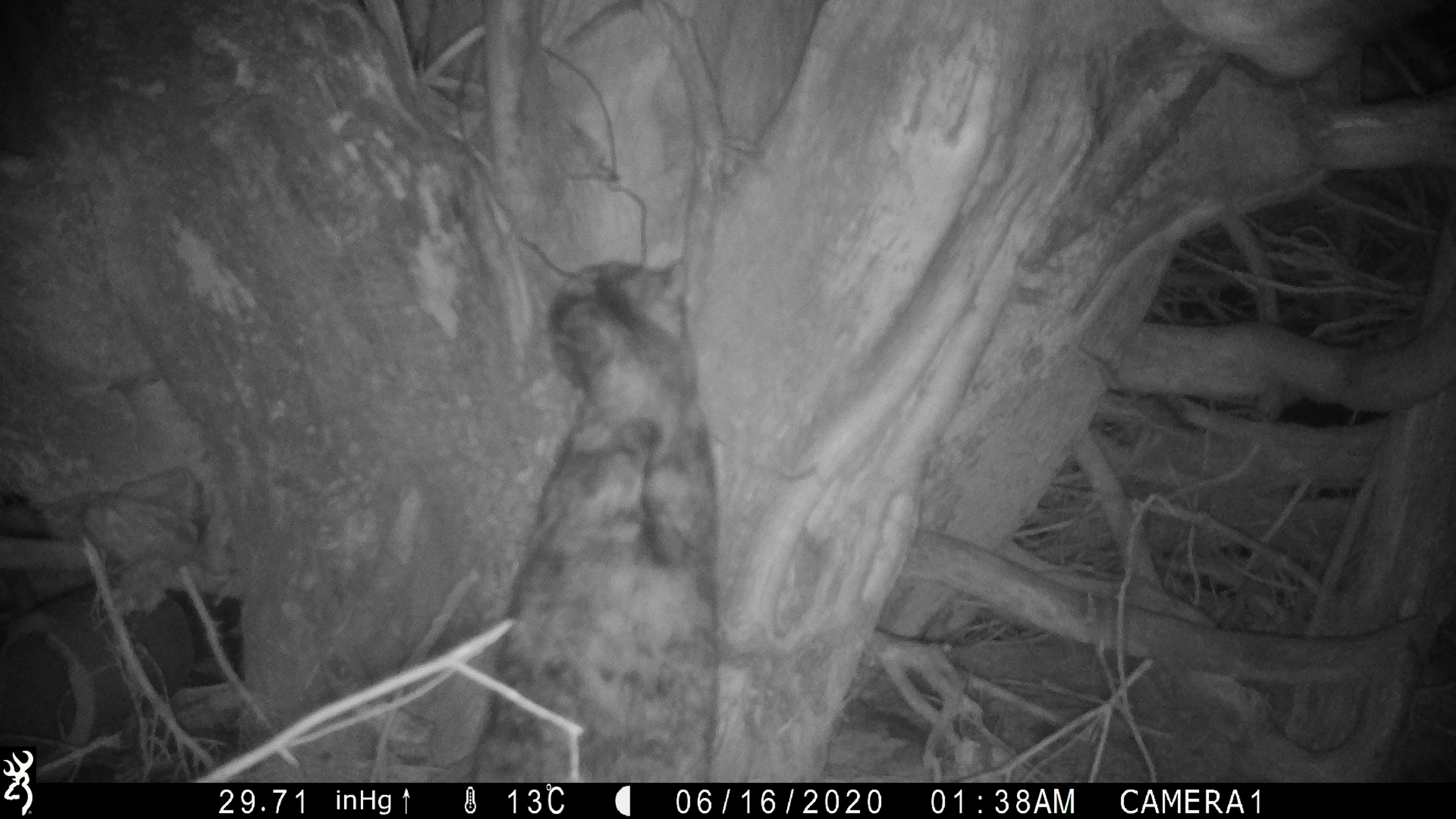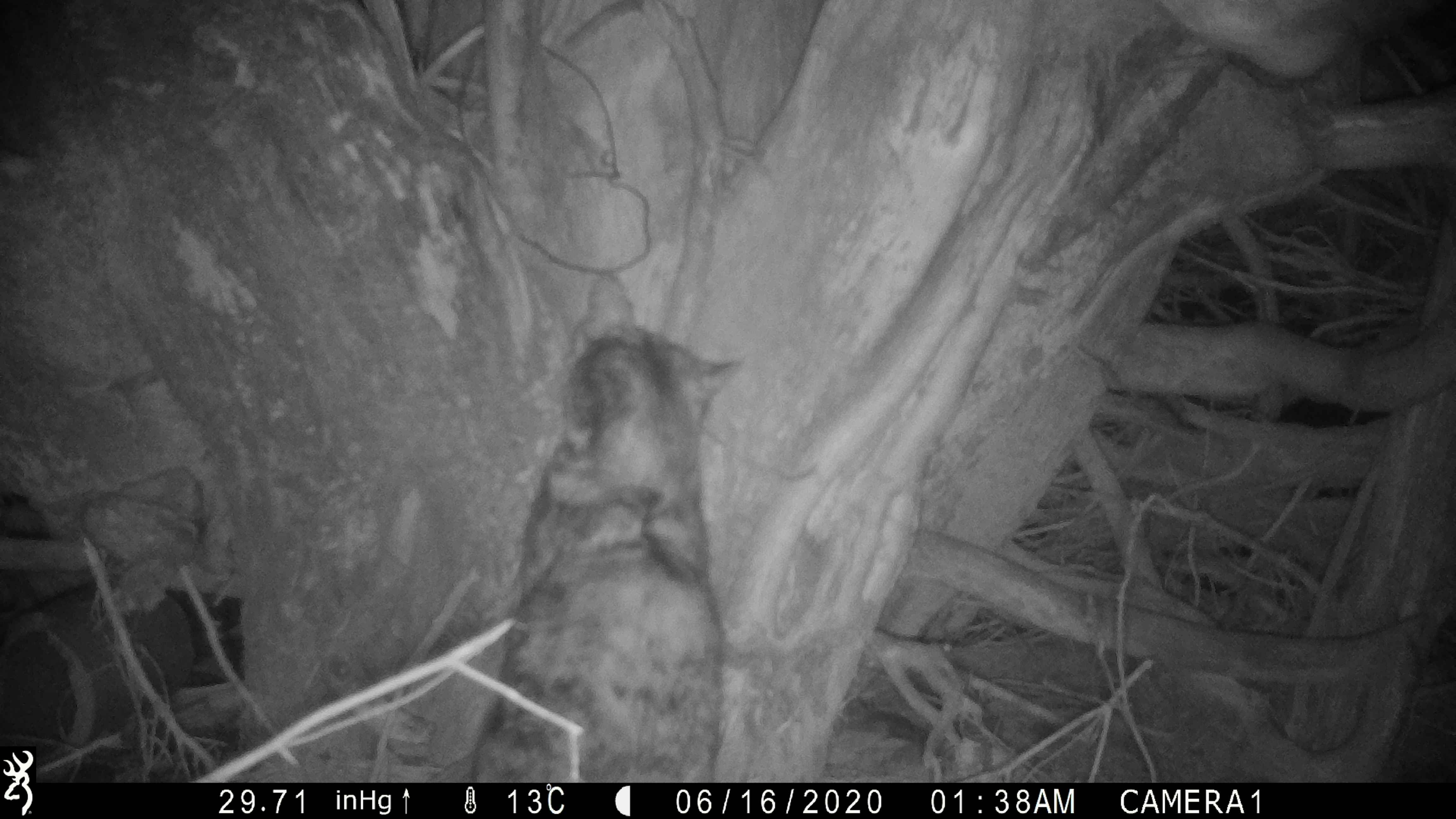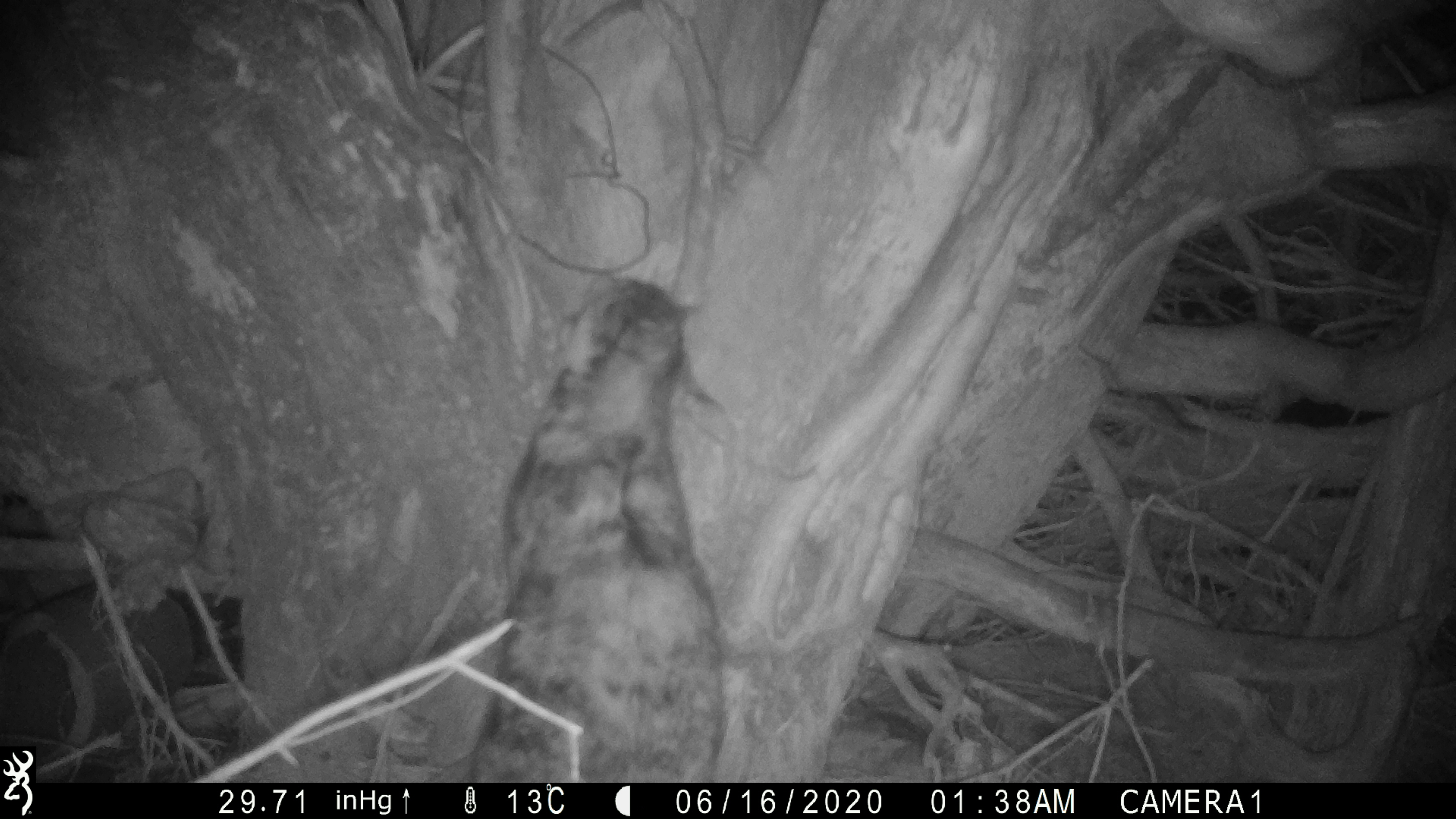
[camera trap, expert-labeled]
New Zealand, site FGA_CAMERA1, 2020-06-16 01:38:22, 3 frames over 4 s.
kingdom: Animalia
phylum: Chordata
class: Mammalia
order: Carnivora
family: Felidae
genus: Felis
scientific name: Felis catus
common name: domestic cat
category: cat